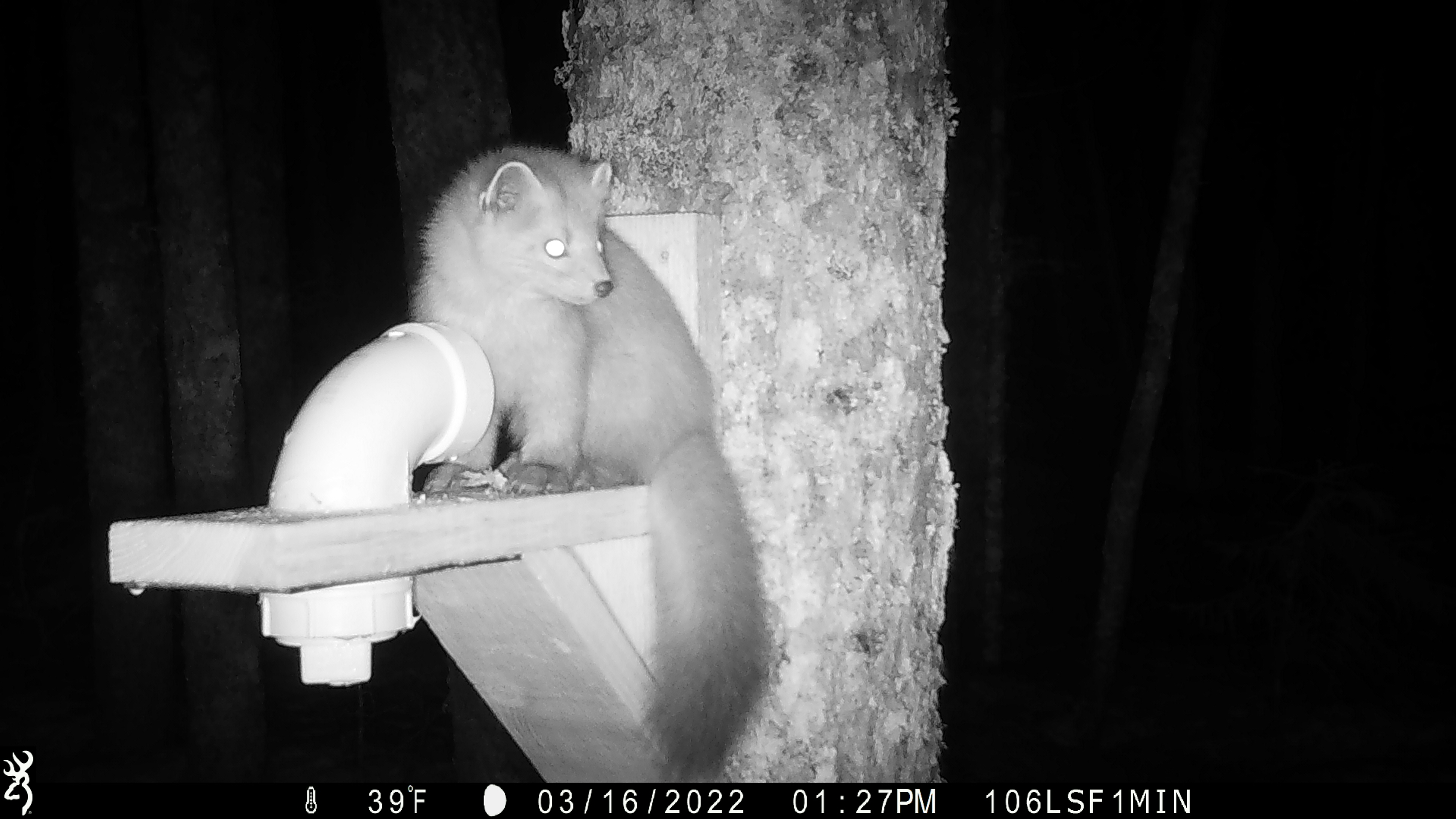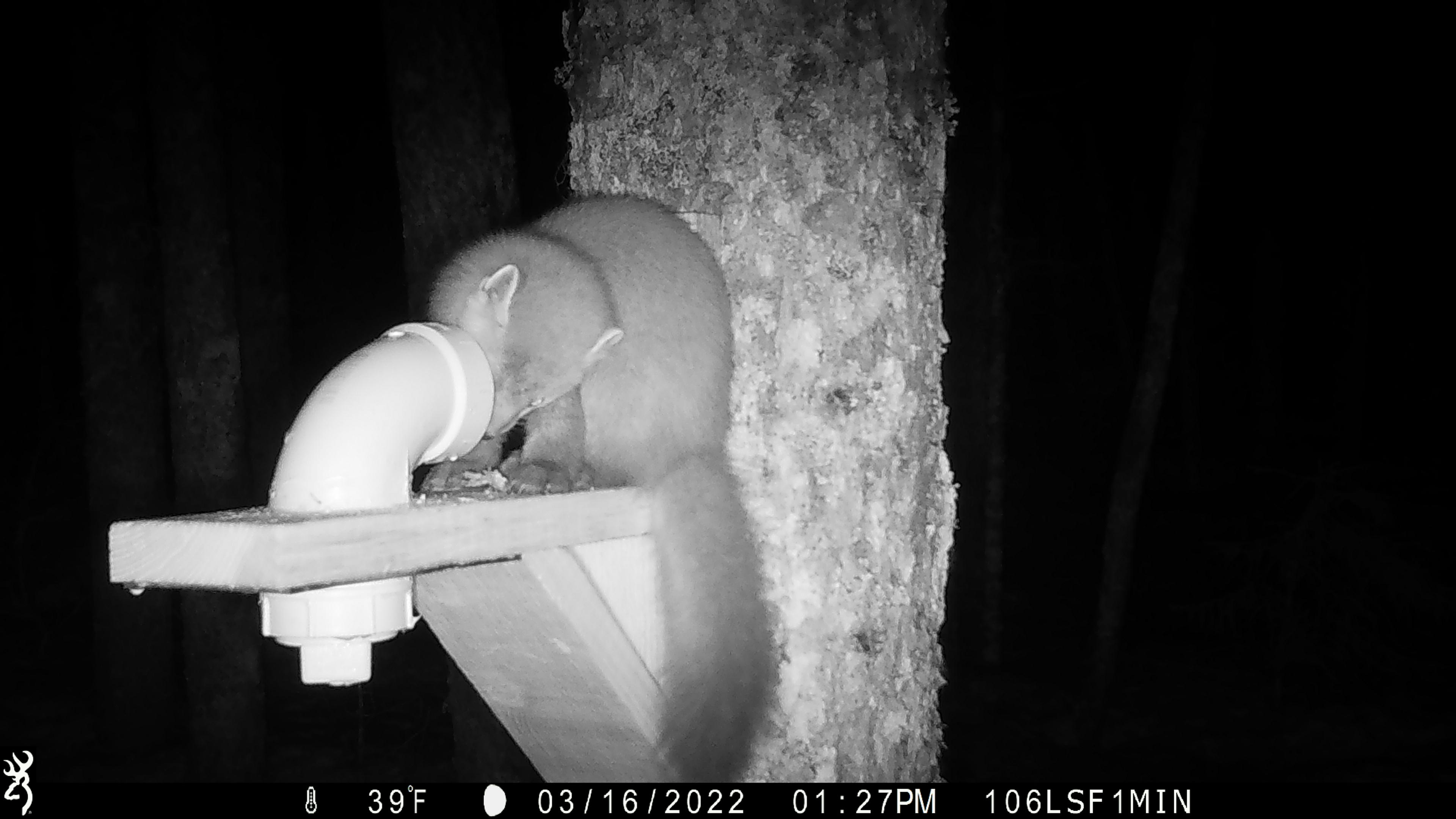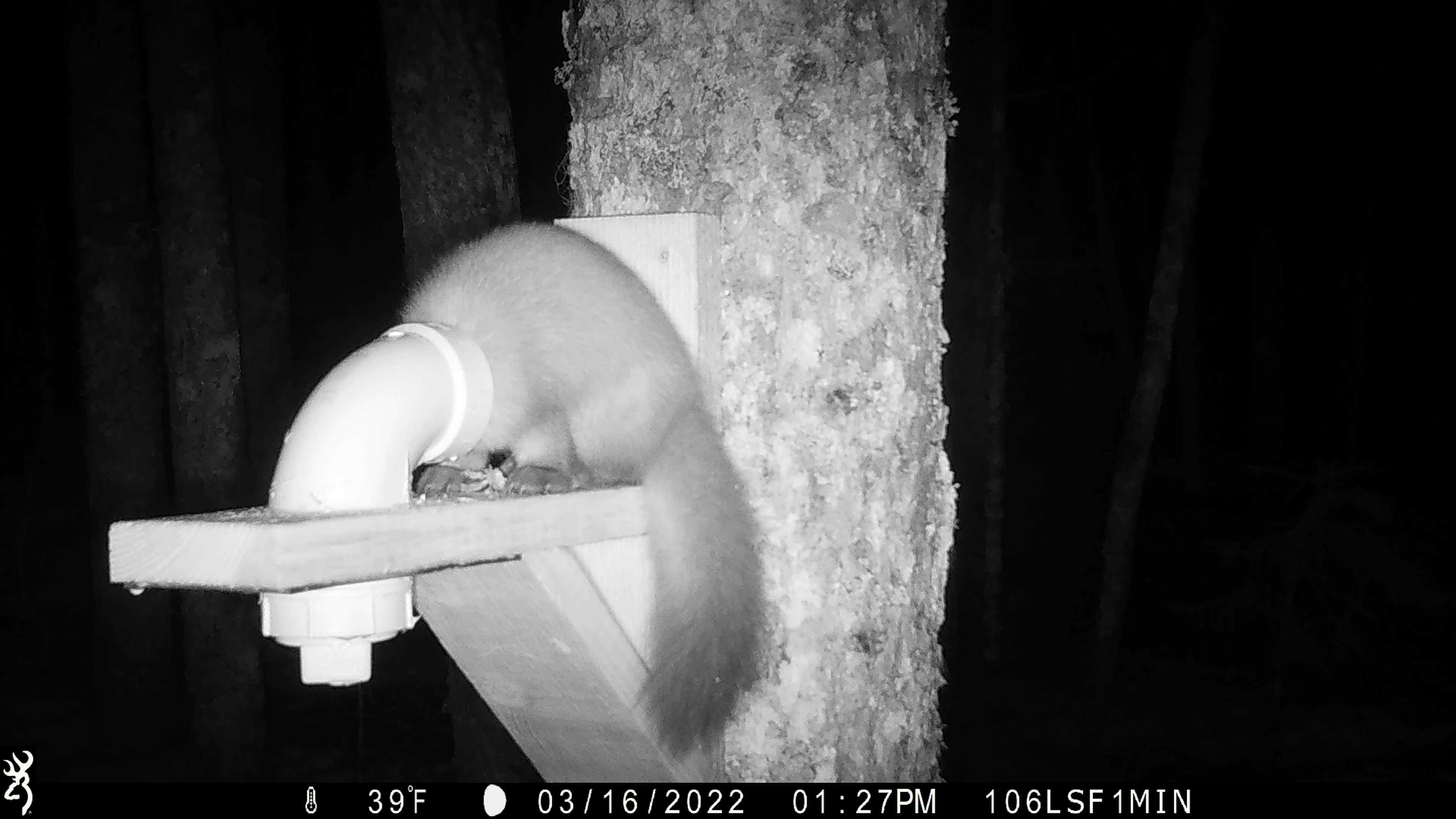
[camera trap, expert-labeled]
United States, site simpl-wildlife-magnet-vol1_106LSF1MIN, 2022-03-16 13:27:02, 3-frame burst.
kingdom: Animalia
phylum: Chordata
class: Mammalia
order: Carnivora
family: Mustelidae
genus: Martes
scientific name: Martes americana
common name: american marten